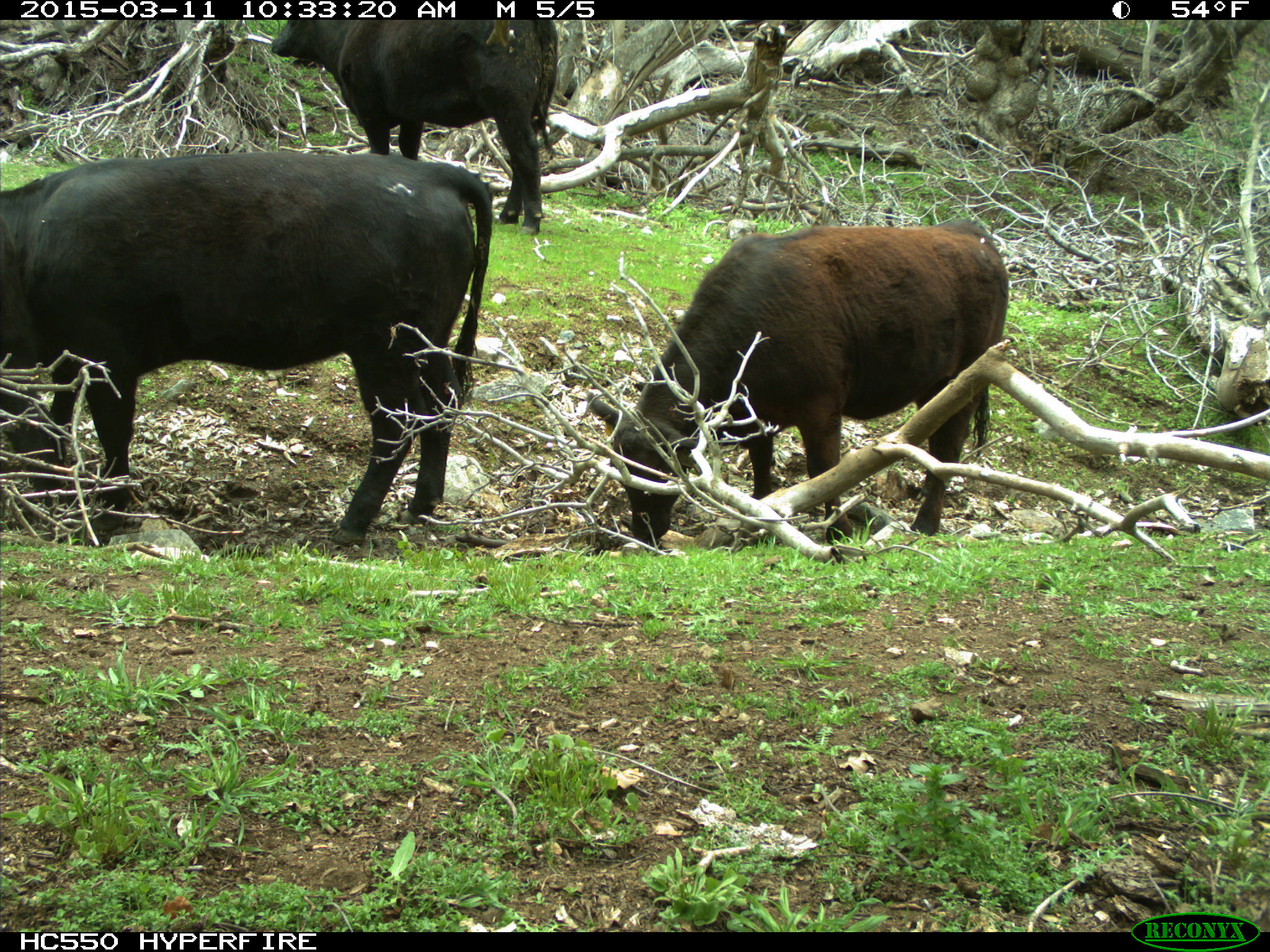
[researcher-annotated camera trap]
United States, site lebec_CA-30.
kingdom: Animalia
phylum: Chordata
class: Mammalia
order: Artiodactyla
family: Bovidae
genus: Bos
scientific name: Bos taurus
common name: domestic cow